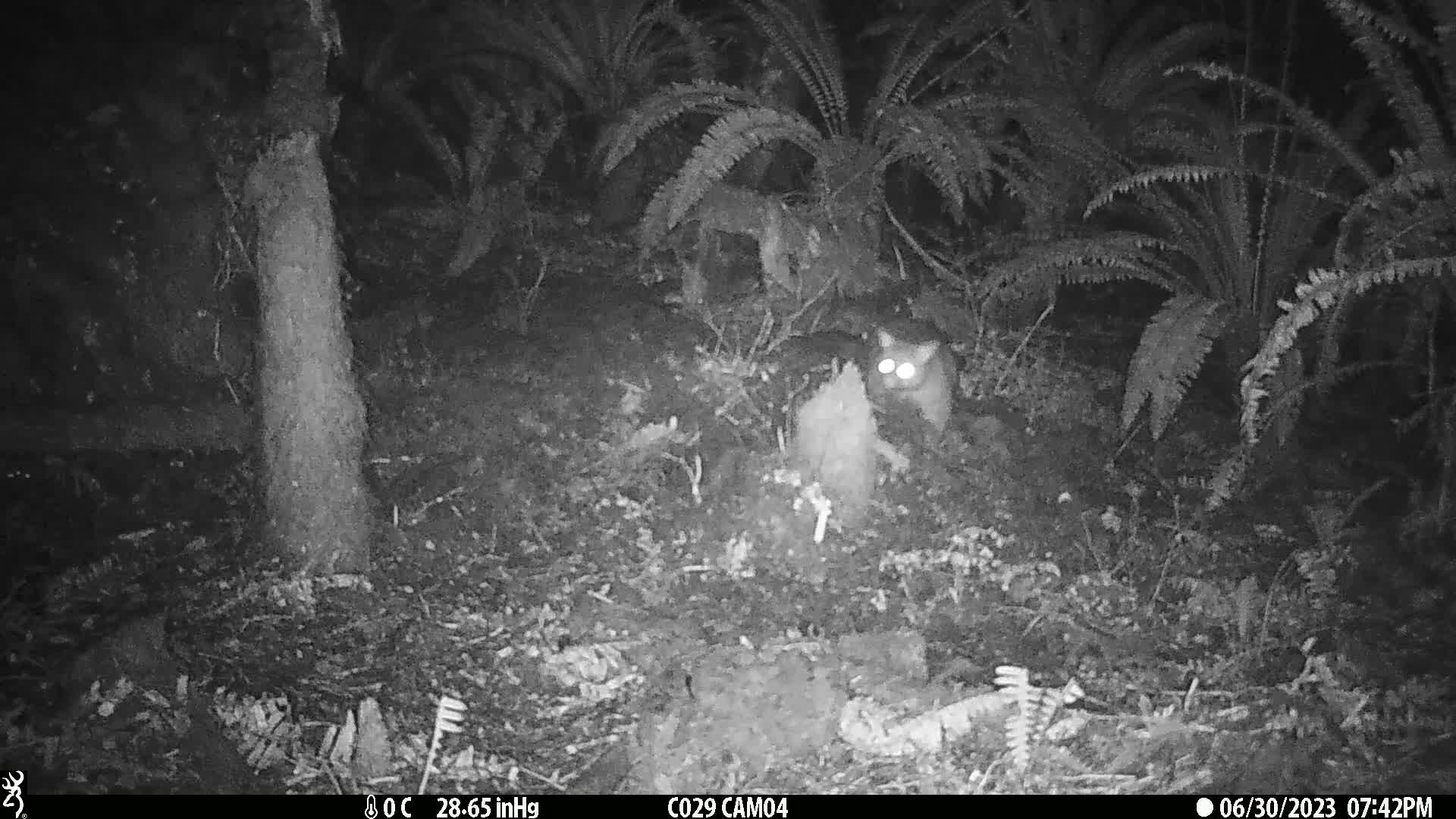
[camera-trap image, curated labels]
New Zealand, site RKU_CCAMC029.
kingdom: Animalia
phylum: Chordata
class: Mammalia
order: Diprotodontia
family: Phalangeridae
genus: Trichosurus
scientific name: Trichosurus vulpecula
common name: common brushtail possum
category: possum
Possum (common brushtail possum) (Trichosurus vulpecula).